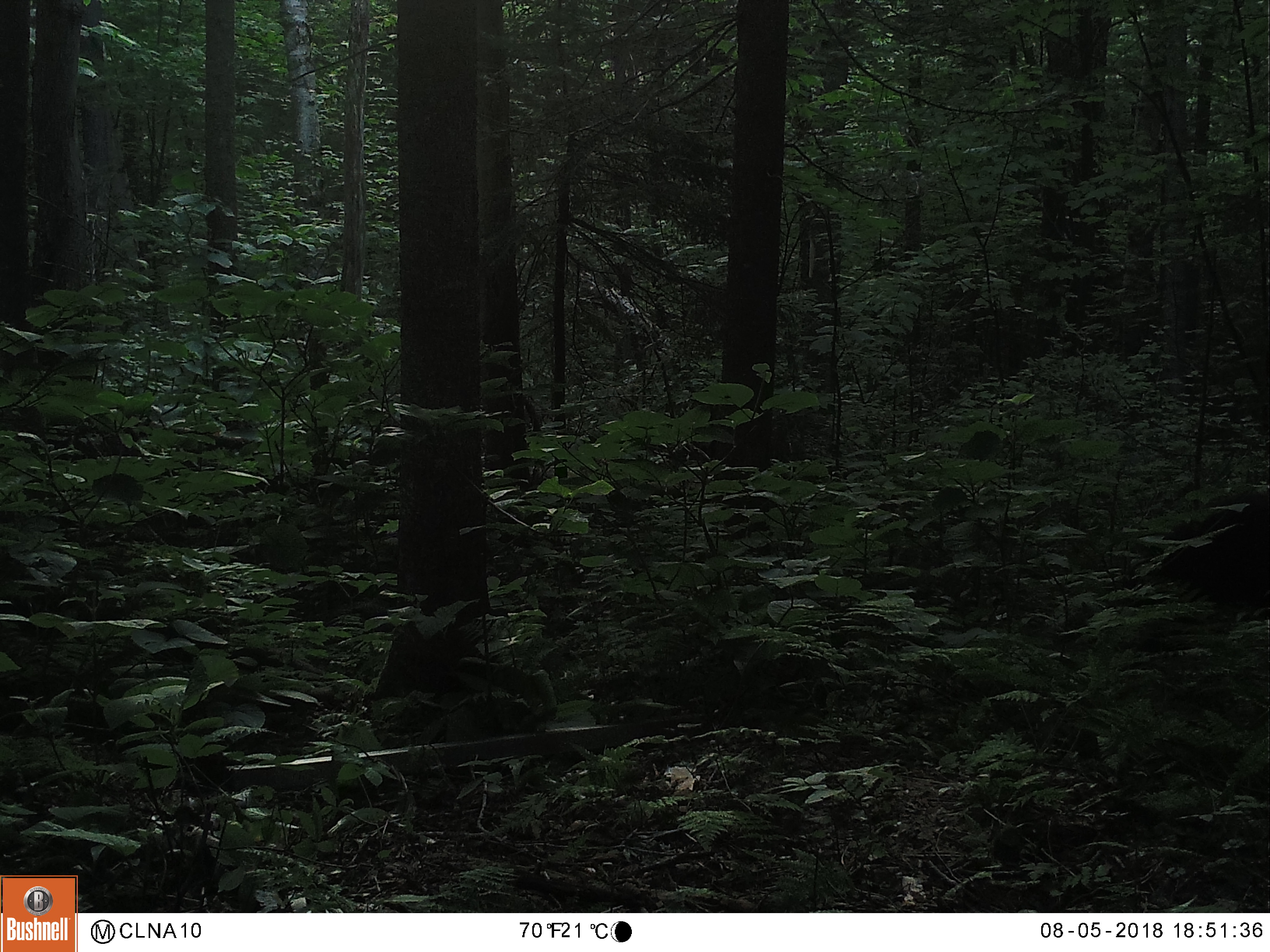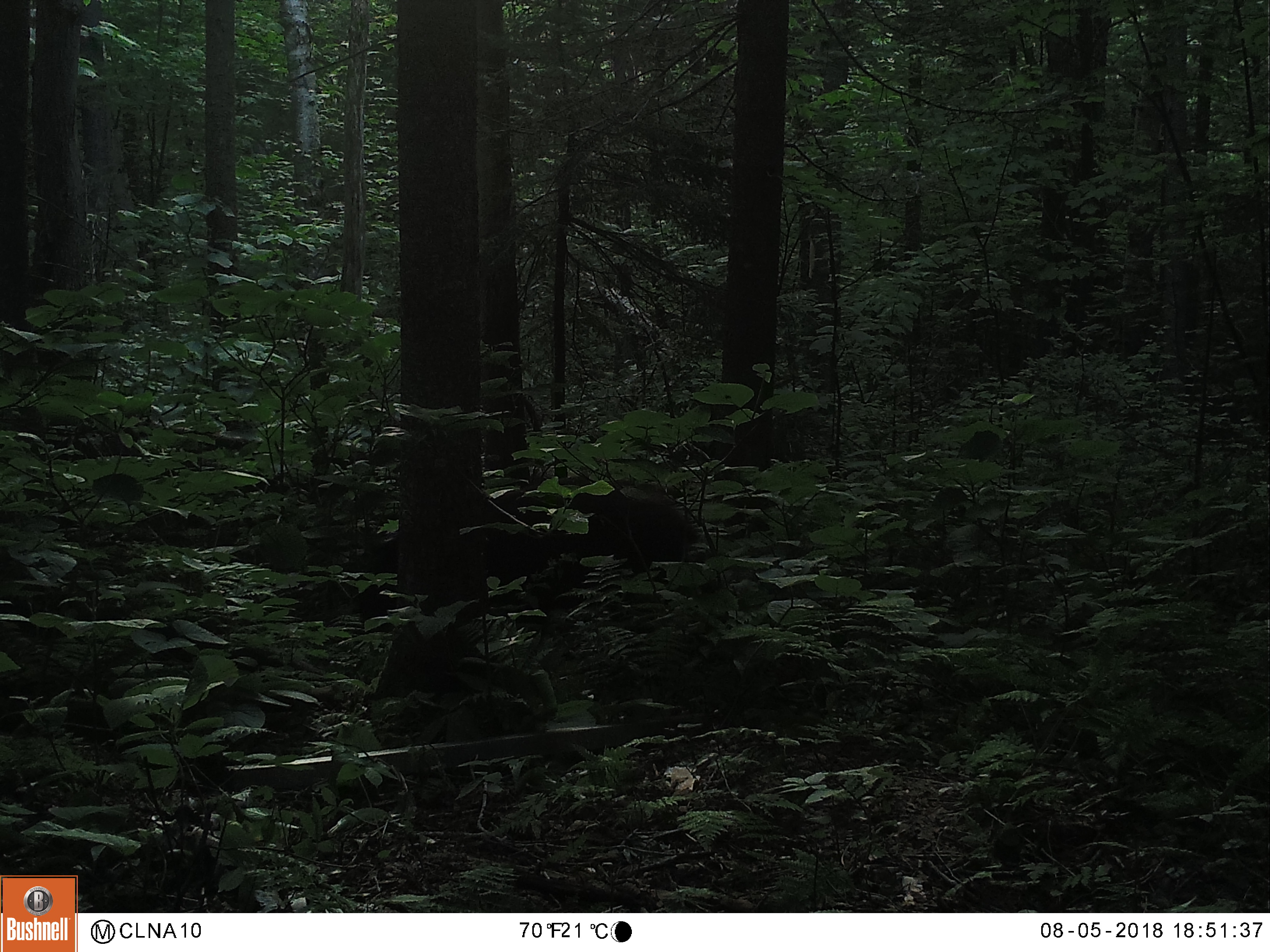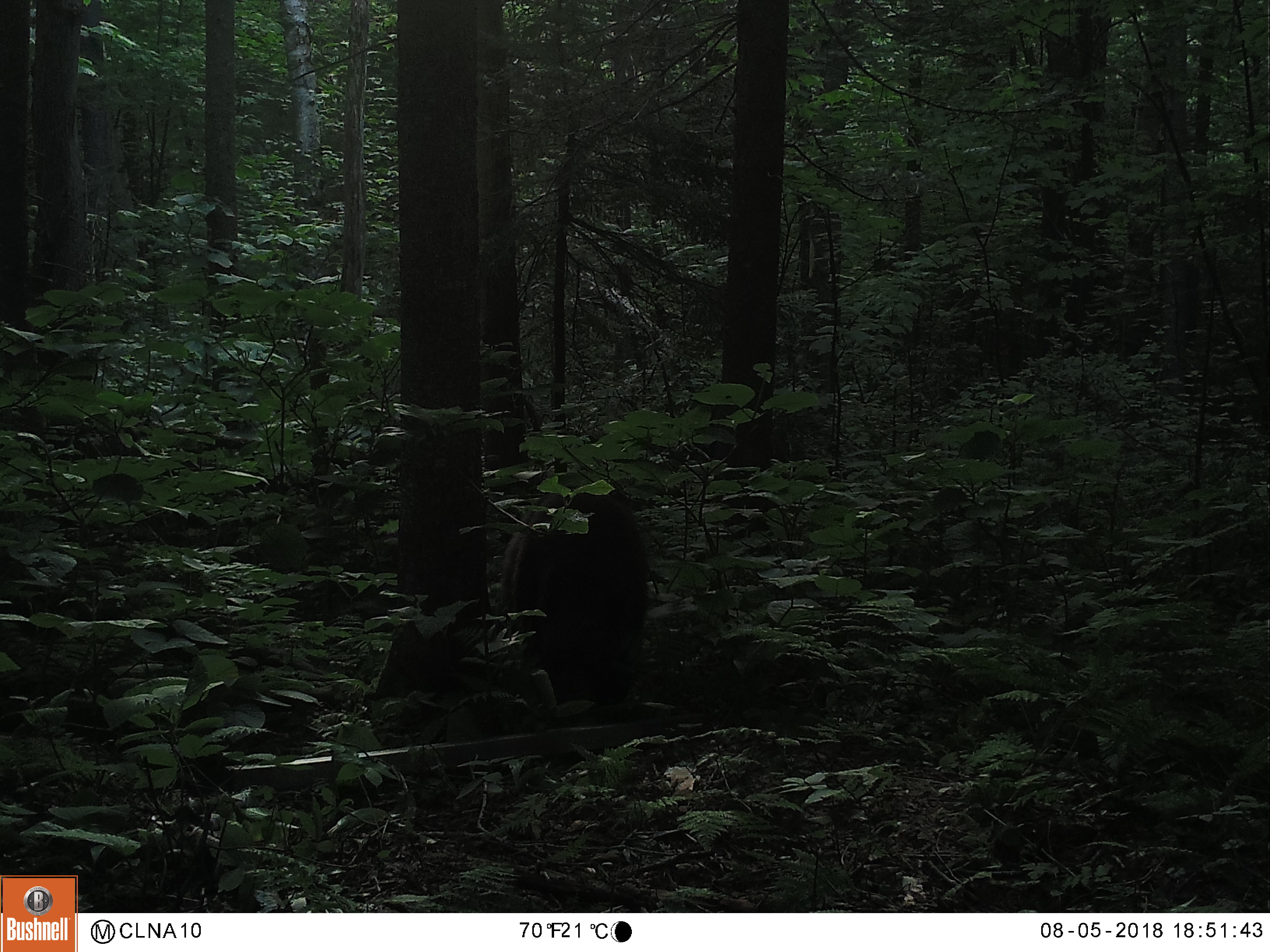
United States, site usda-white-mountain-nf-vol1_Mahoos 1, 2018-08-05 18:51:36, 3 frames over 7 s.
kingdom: Animalia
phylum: Chordata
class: Mammalia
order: Carnivora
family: Ursidae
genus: Ursus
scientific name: Ursus americanus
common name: black bear